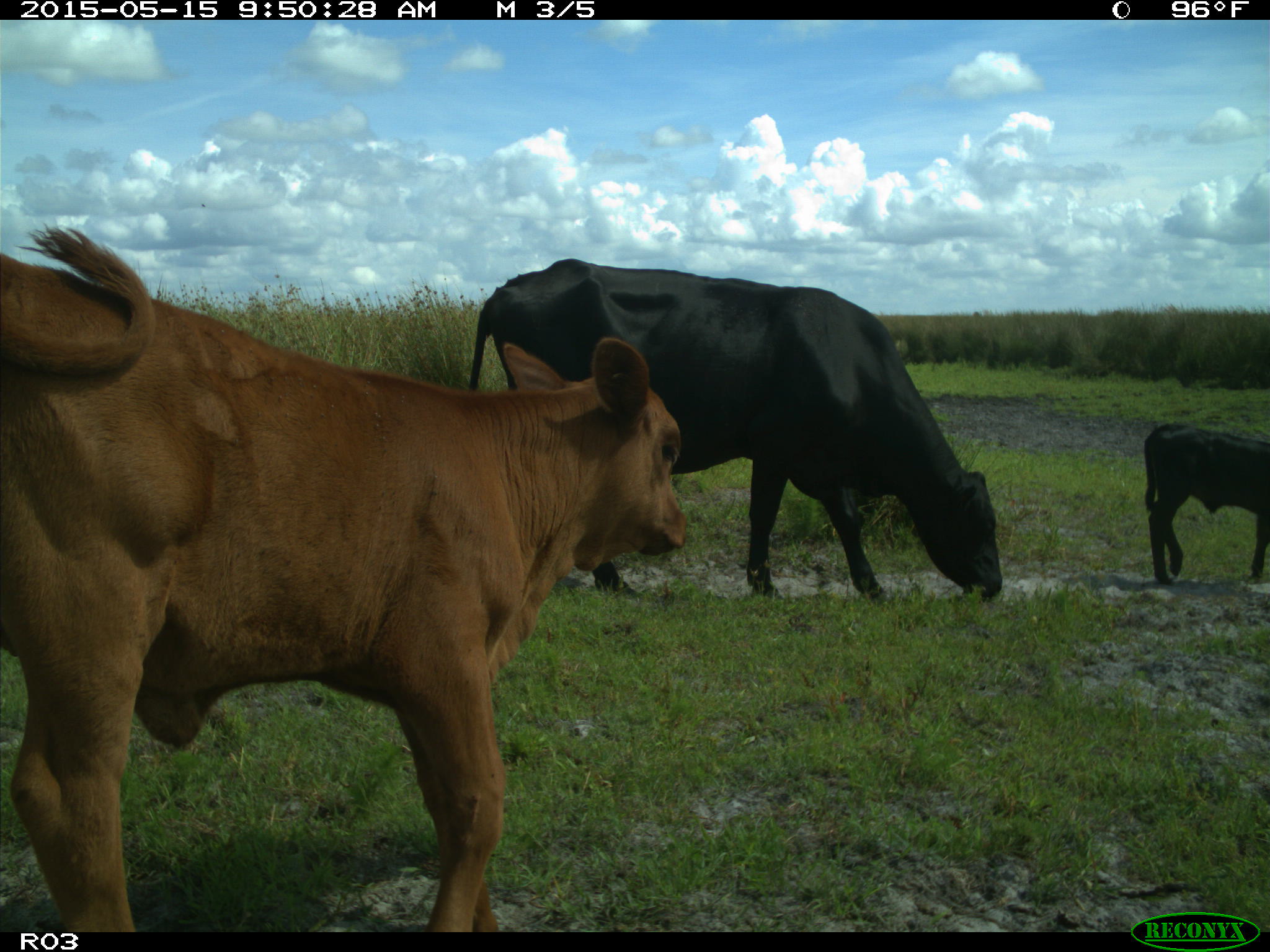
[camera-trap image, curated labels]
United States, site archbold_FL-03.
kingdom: Animalia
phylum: Chordata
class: Mammalia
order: Artiodactyla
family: Bovidae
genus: Bos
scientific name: Bos taurus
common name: domestic cow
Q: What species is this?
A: Bos taurus (domestic cow).